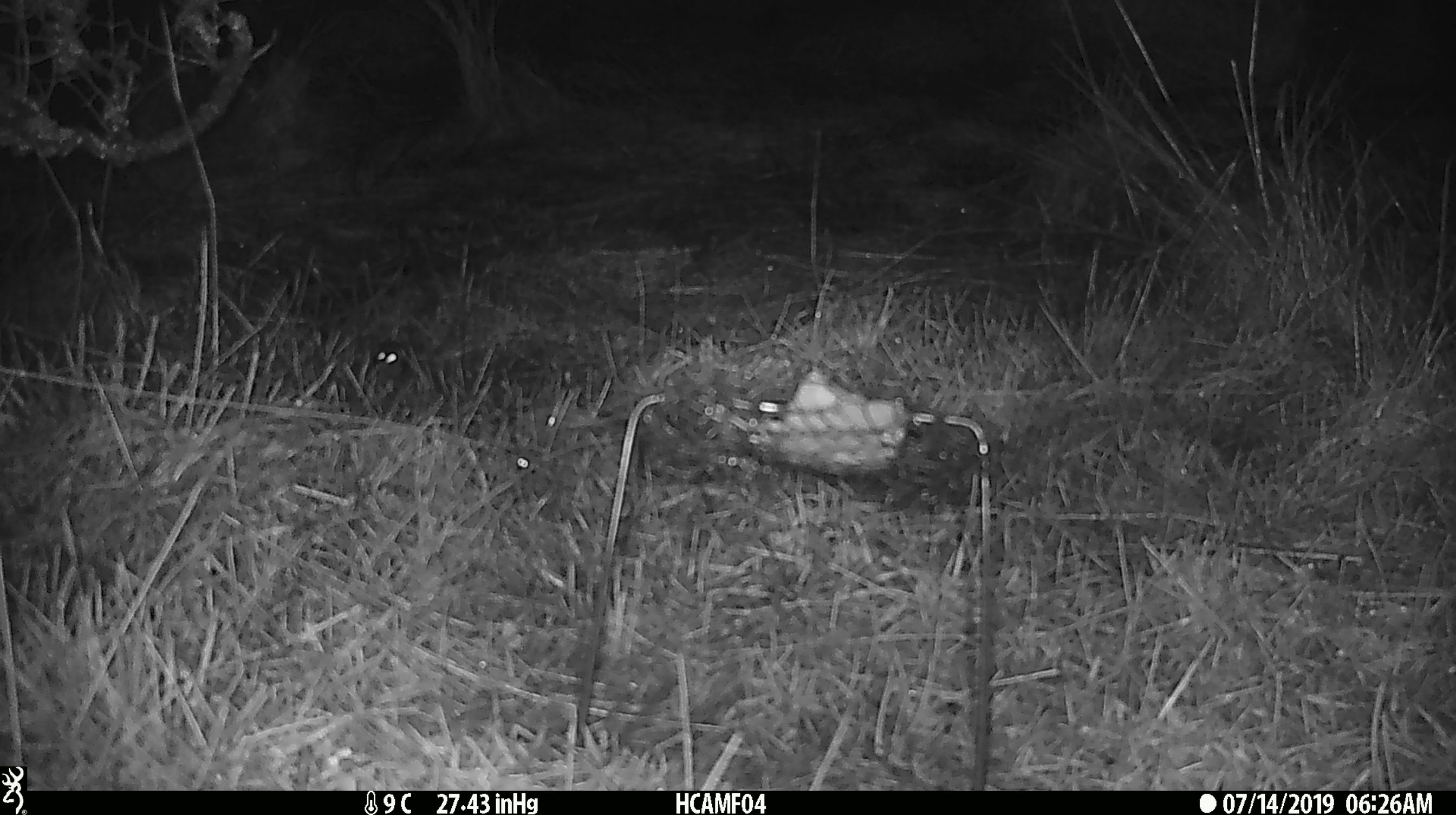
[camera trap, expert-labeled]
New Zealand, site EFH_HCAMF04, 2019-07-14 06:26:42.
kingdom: Animalia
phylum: Chordata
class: Mammalia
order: Rodentia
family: Muridae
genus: Mus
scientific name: Mus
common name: mouse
Mouse (Mus).